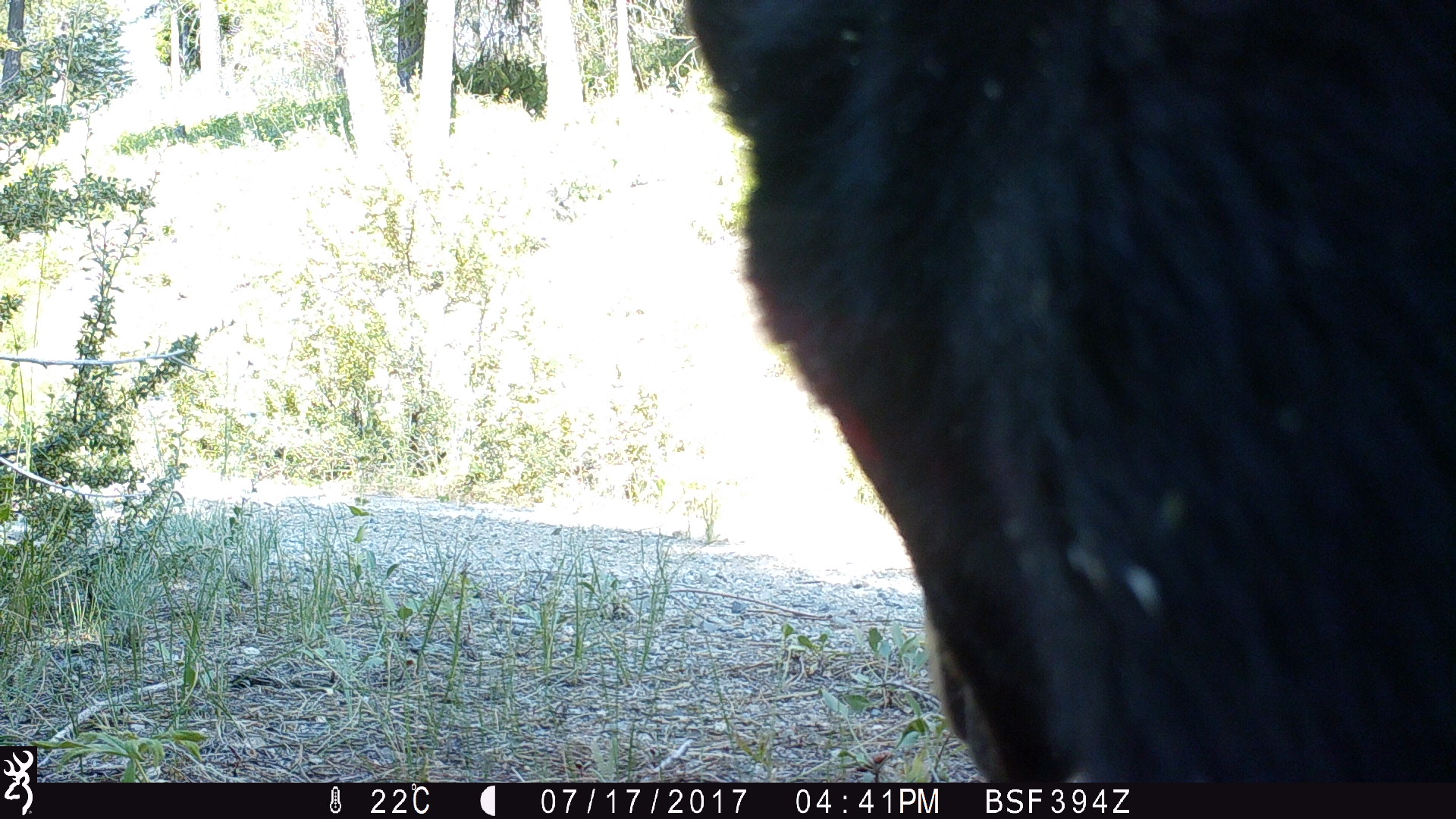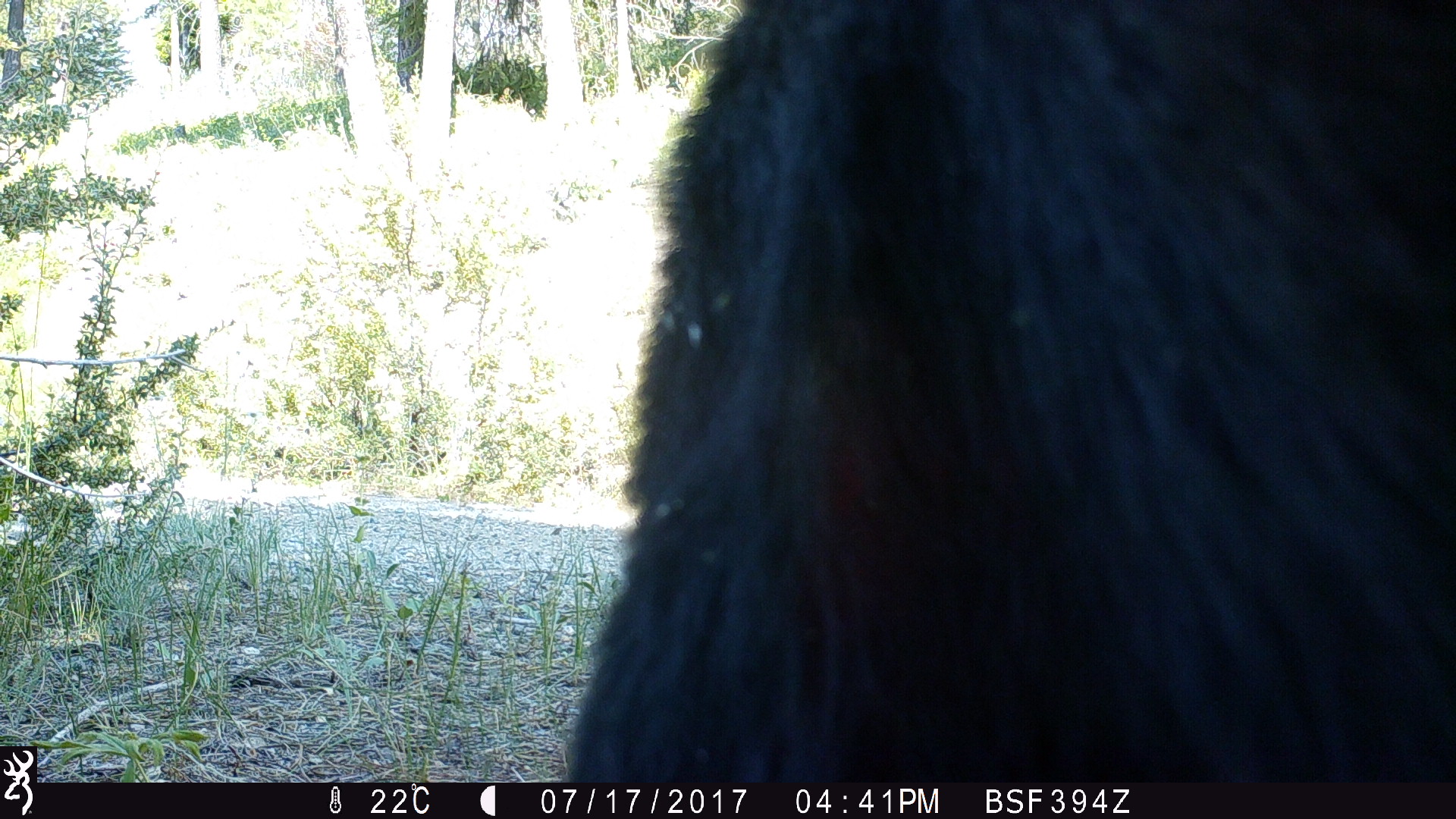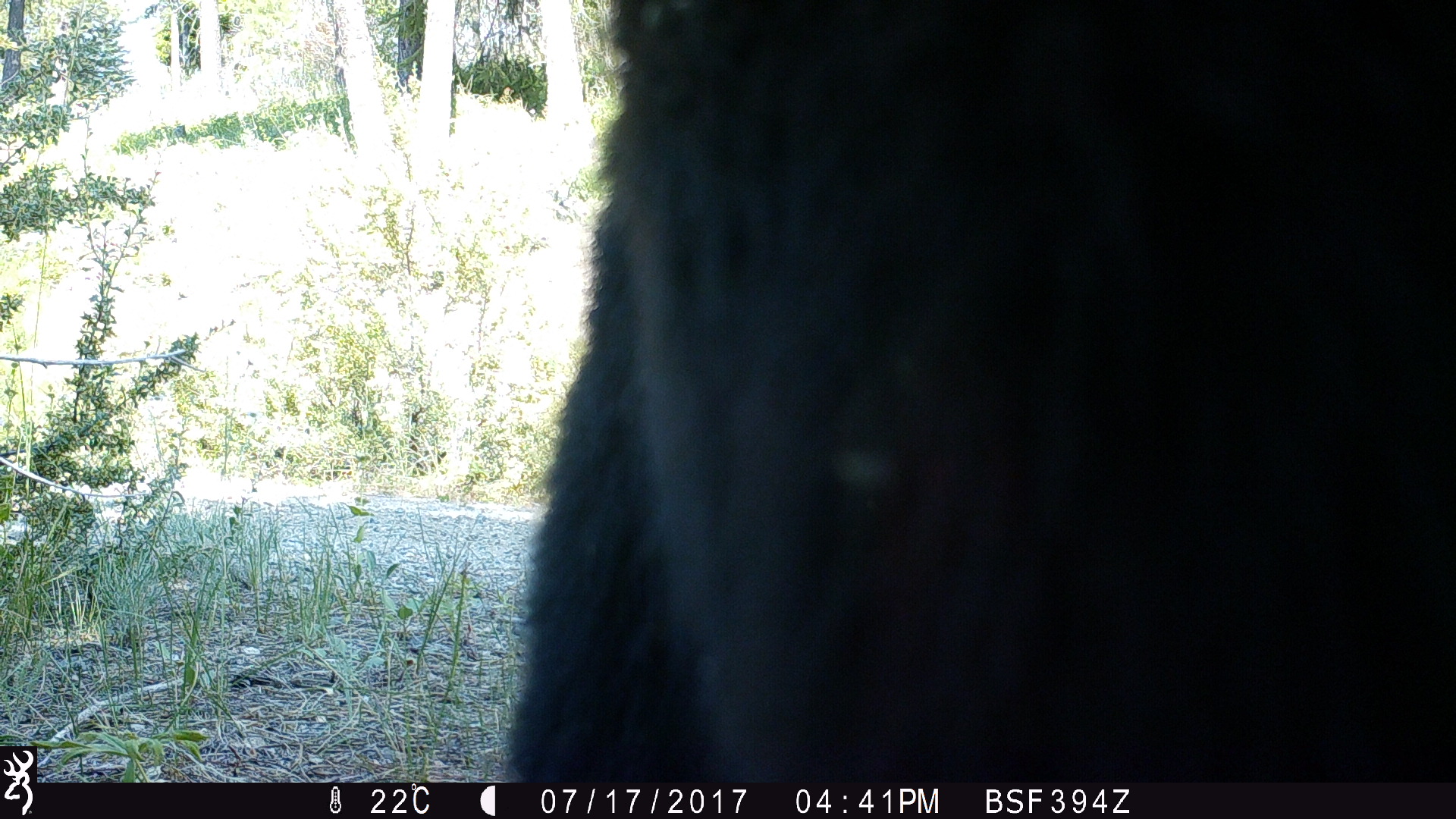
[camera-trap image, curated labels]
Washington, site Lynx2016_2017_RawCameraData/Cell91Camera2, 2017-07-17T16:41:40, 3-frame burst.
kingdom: Animalia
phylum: Chordata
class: Mammalia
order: Carnivora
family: Ursidae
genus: Ursus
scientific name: Ursus americanus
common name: american black bear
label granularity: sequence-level